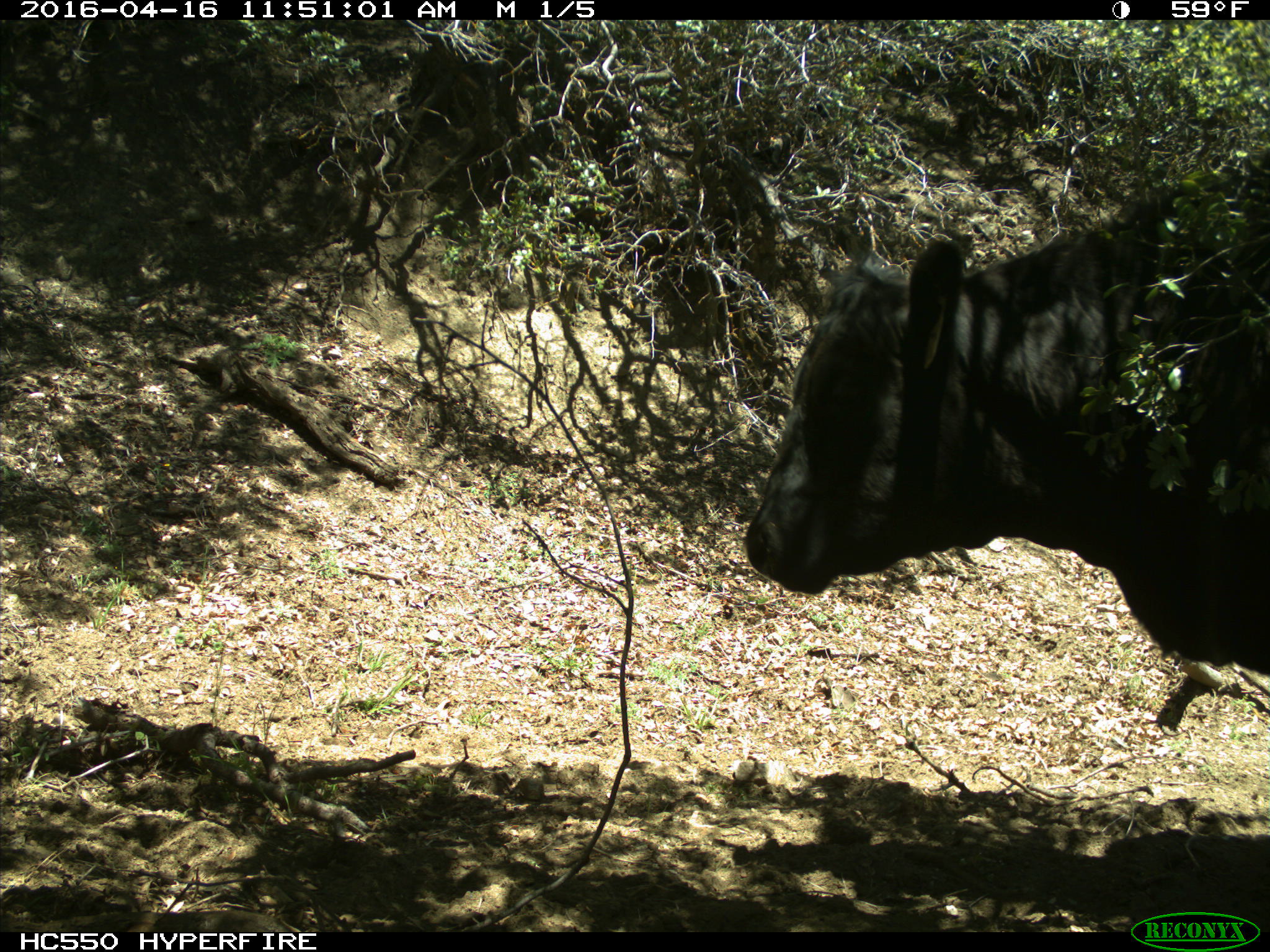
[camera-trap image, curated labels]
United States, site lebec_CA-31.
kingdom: Animalia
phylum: Chordata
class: Mammalia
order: Artiodactyla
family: Bovidae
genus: Bos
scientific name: Bos taurus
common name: domestic cow